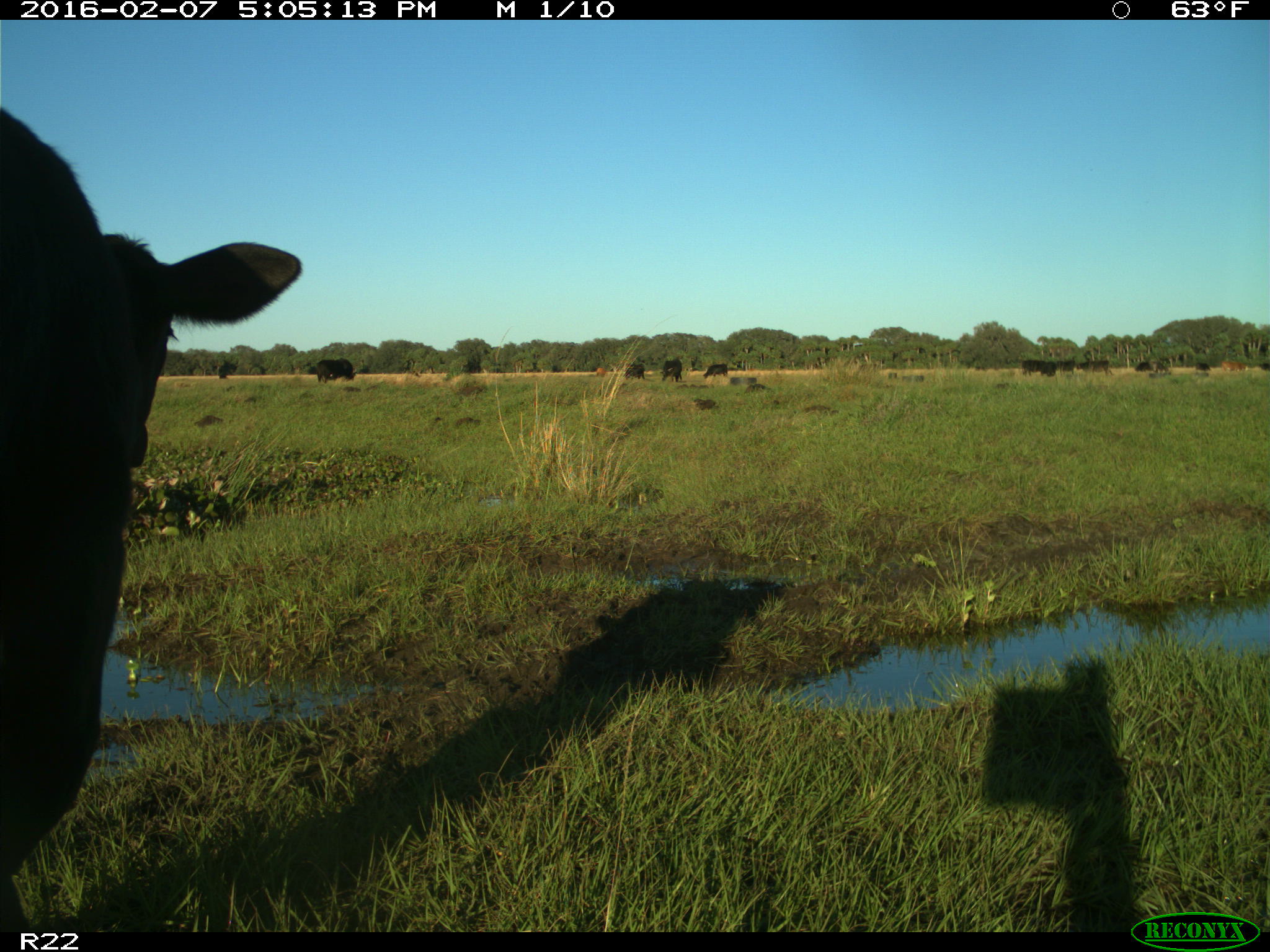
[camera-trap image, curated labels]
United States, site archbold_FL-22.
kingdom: Animalia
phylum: Chordata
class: Mammalia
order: Artiodactyla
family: Bovidae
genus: Bos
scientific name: Bos taurus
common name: domestic cow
Bos taurus (domestic cow).